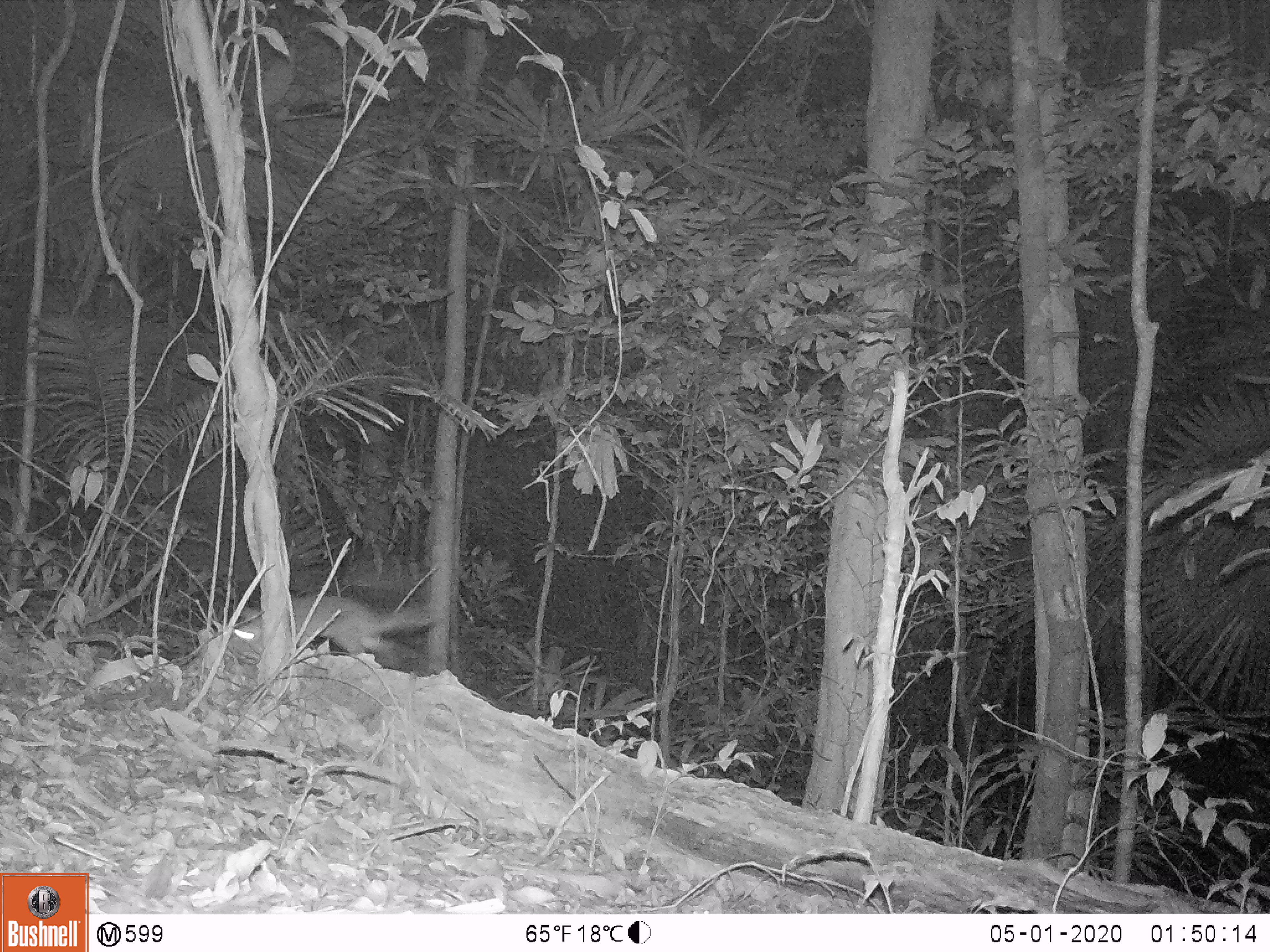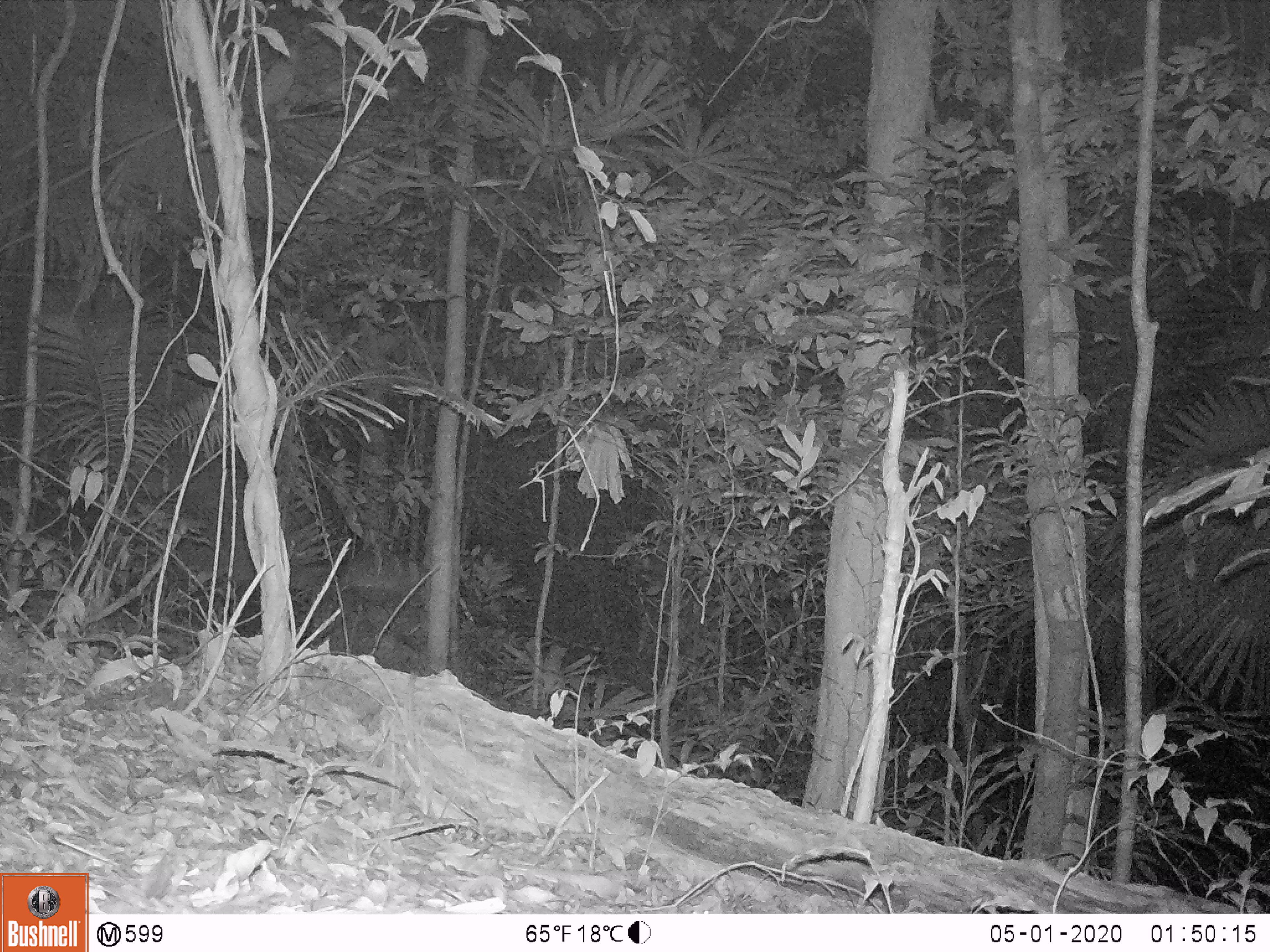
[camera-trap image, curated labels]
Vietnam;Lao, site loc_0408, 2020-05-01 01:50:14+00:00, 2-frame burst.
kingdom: Animalia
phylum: Chordata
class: Mammalia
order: Carnivora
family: Mustelidae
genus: Melogale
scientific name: Melogale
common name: ferret badger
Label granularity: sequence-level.